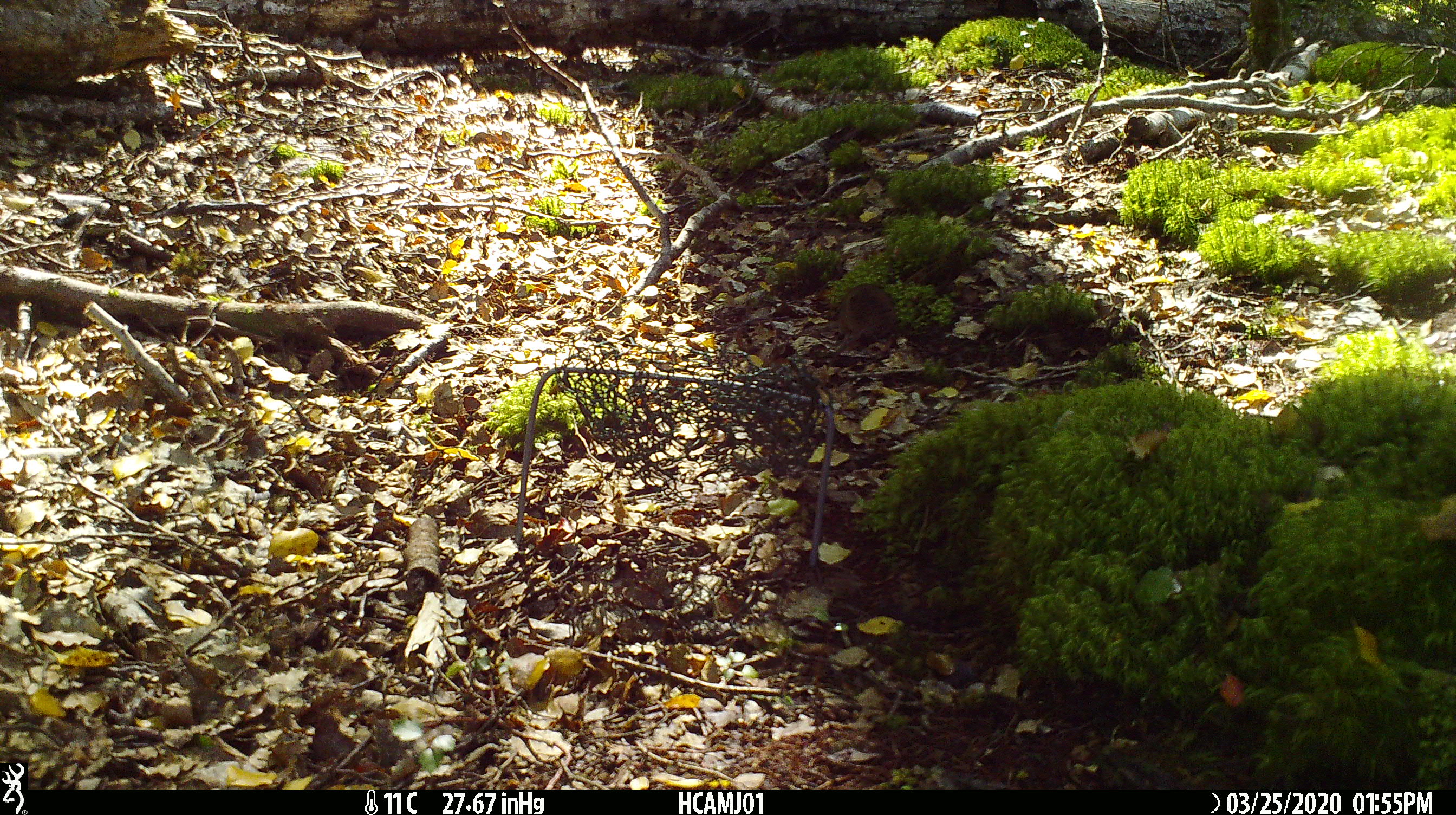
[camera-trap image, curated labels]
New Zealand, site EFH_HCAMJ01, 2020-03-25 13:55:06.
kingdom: Animalia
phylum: Chordata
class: Mammalia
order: Rodentia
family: Muridae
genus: Mus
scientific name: Mus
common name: mouse